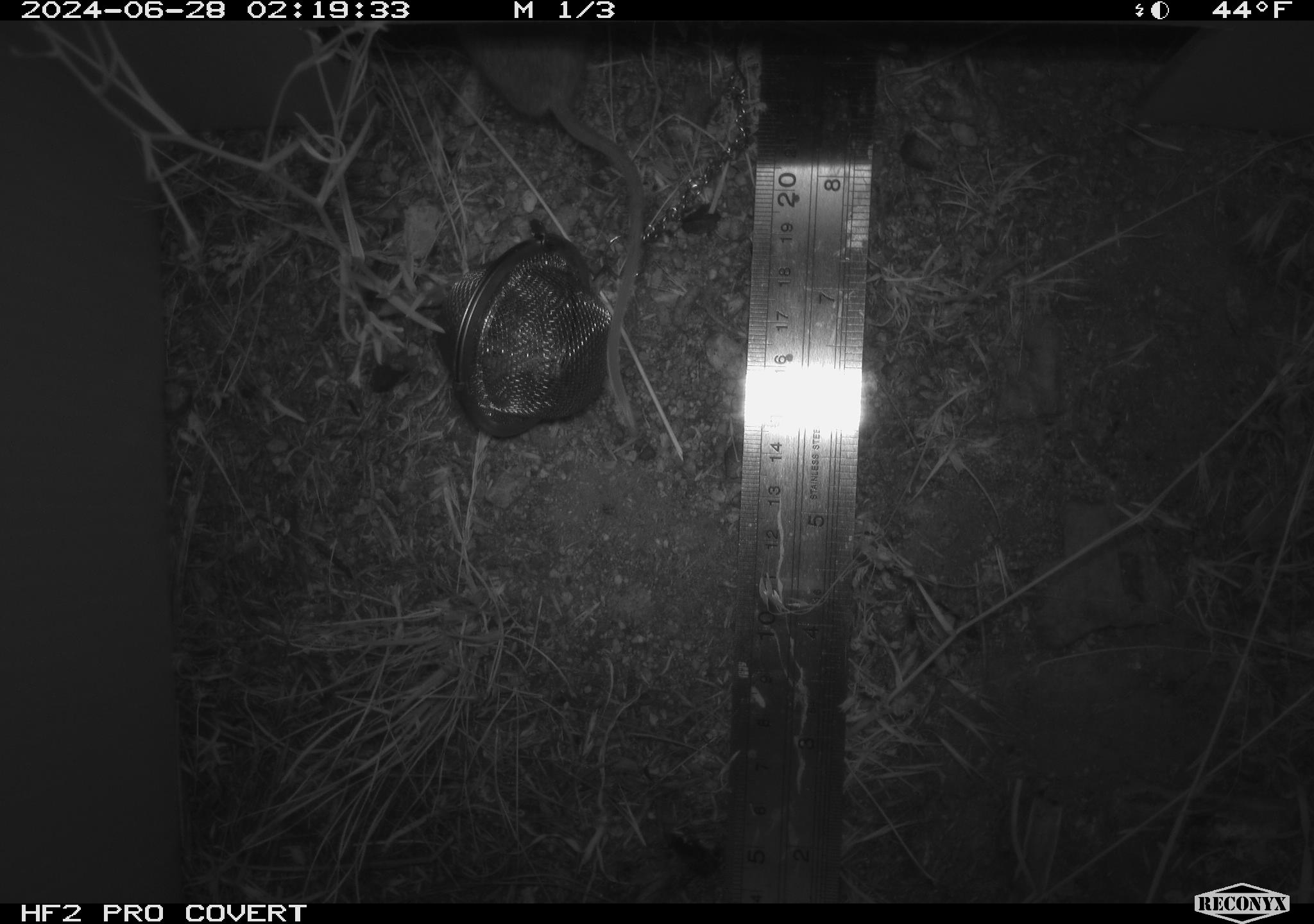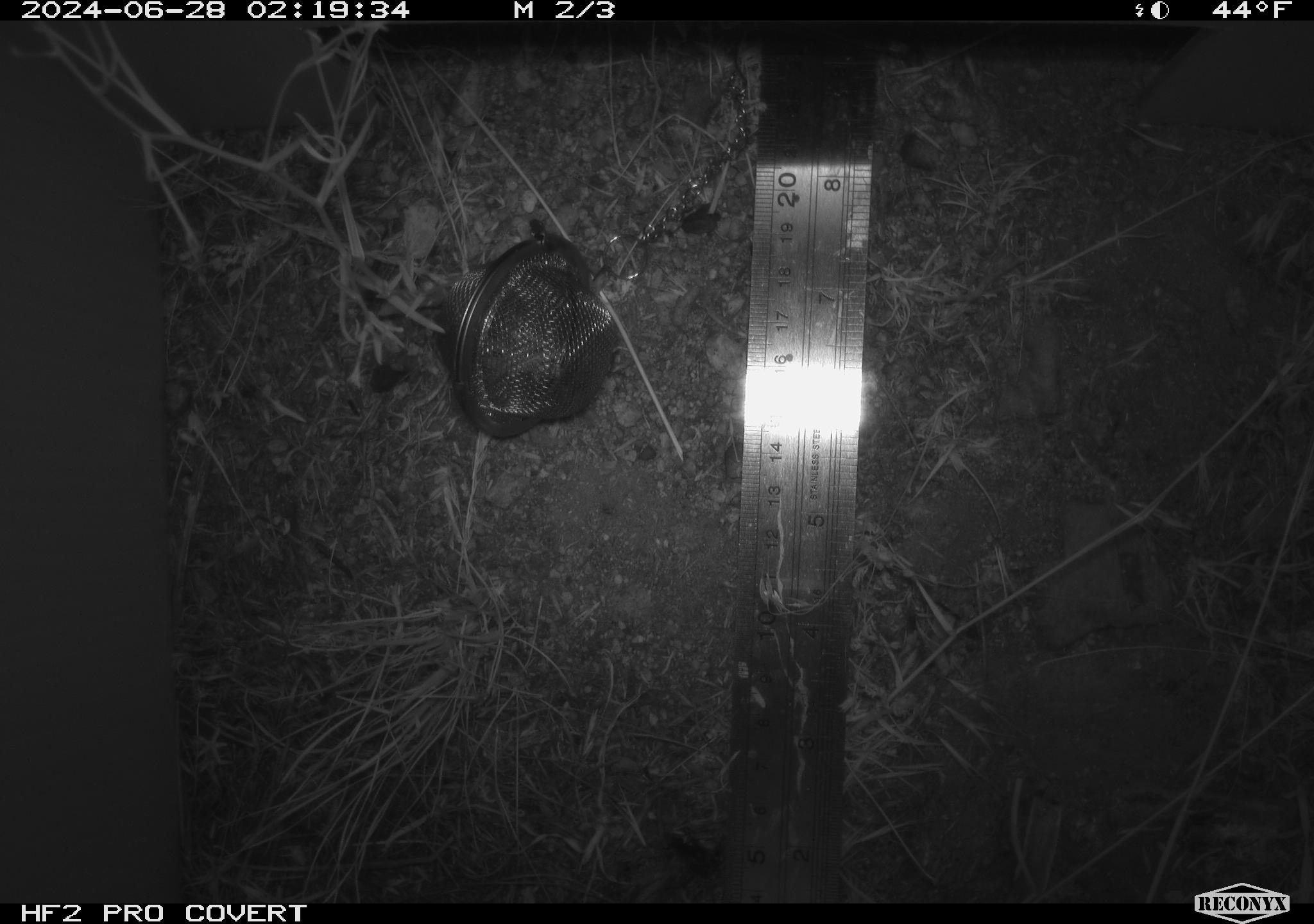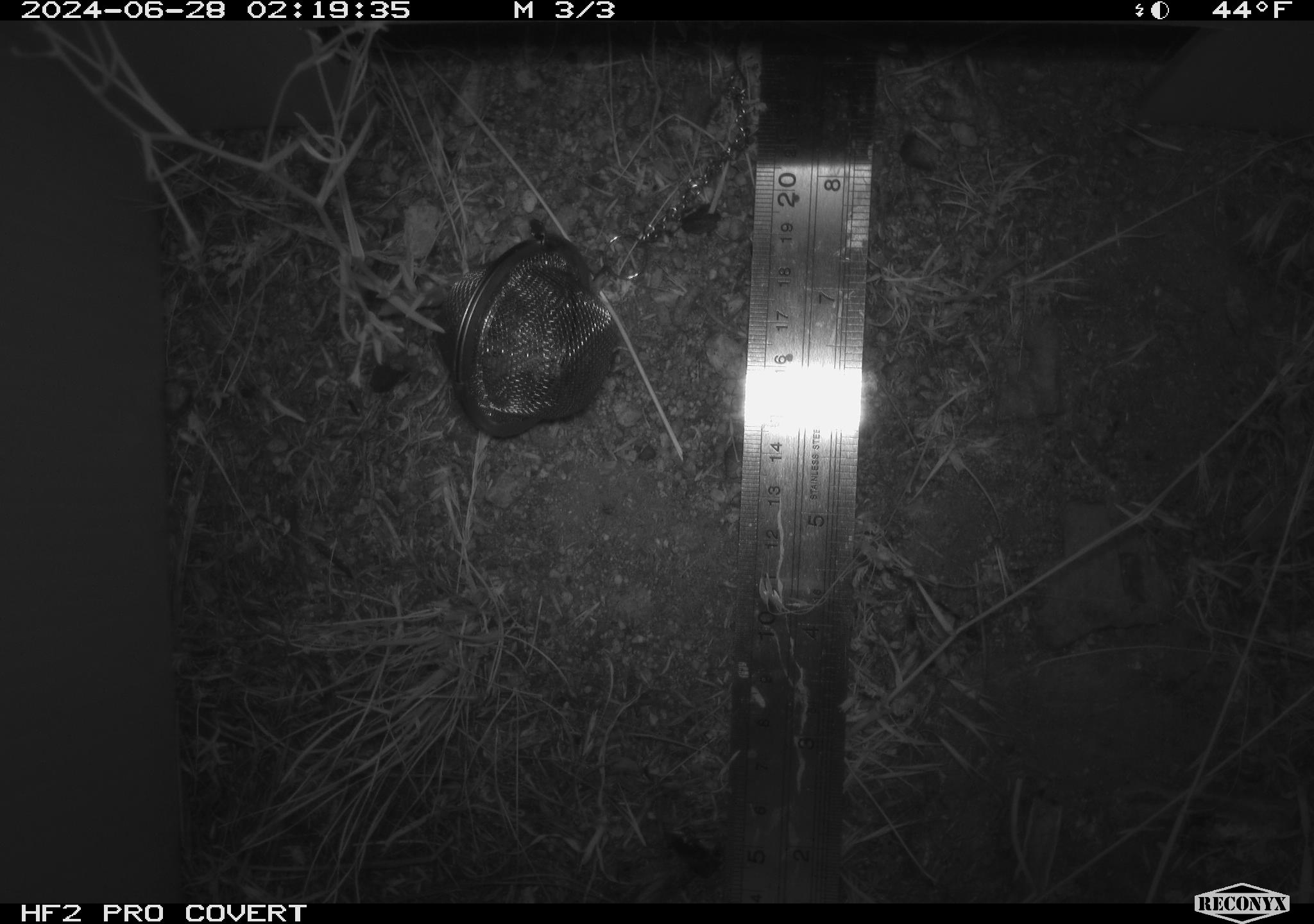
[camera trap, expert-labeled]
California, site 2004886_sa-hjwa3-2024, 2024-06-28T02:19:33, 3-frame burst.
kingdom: Animalia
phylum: Chordata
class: Mammalia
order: Rodentia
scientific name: Rodentia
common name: rodent